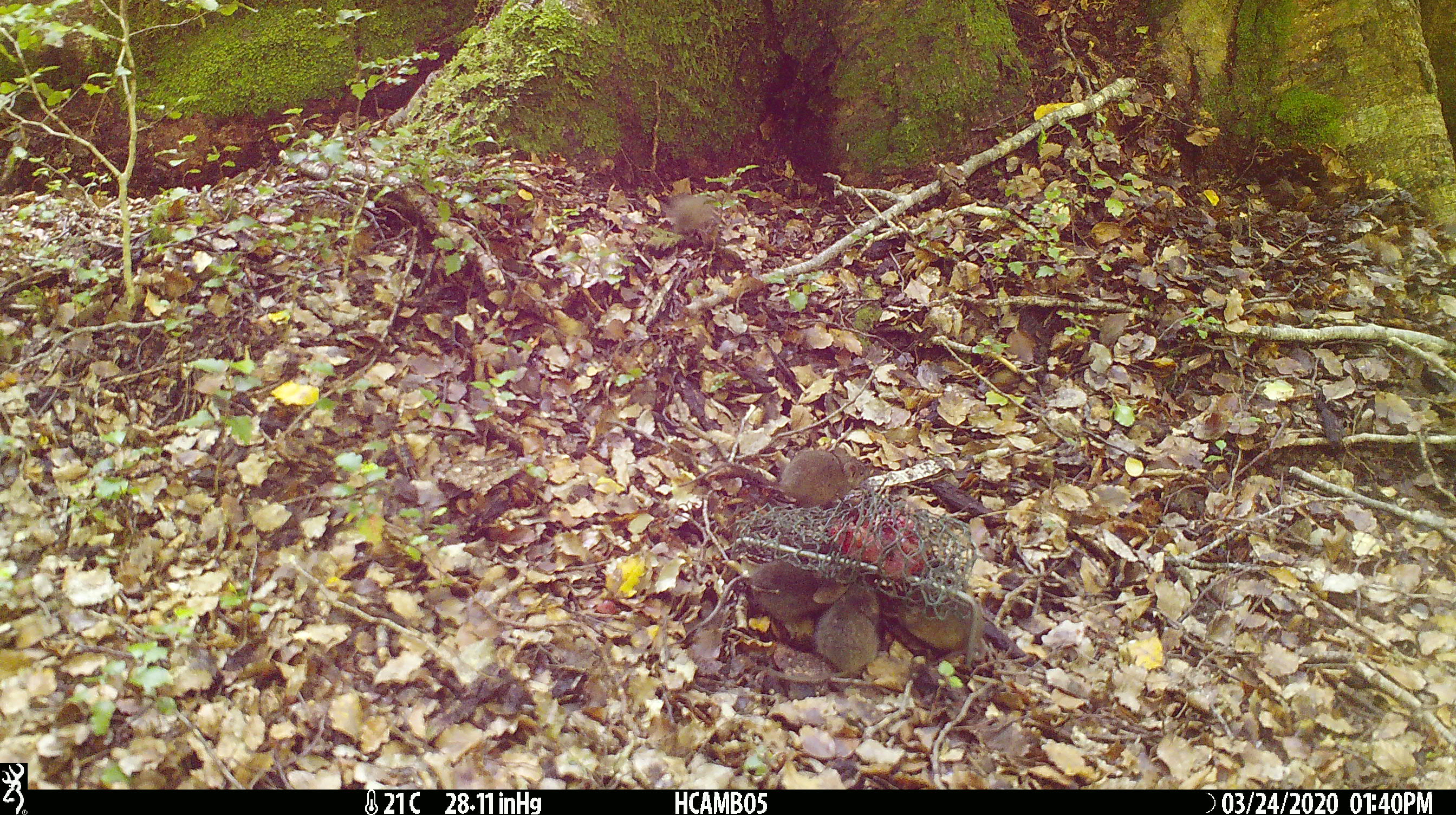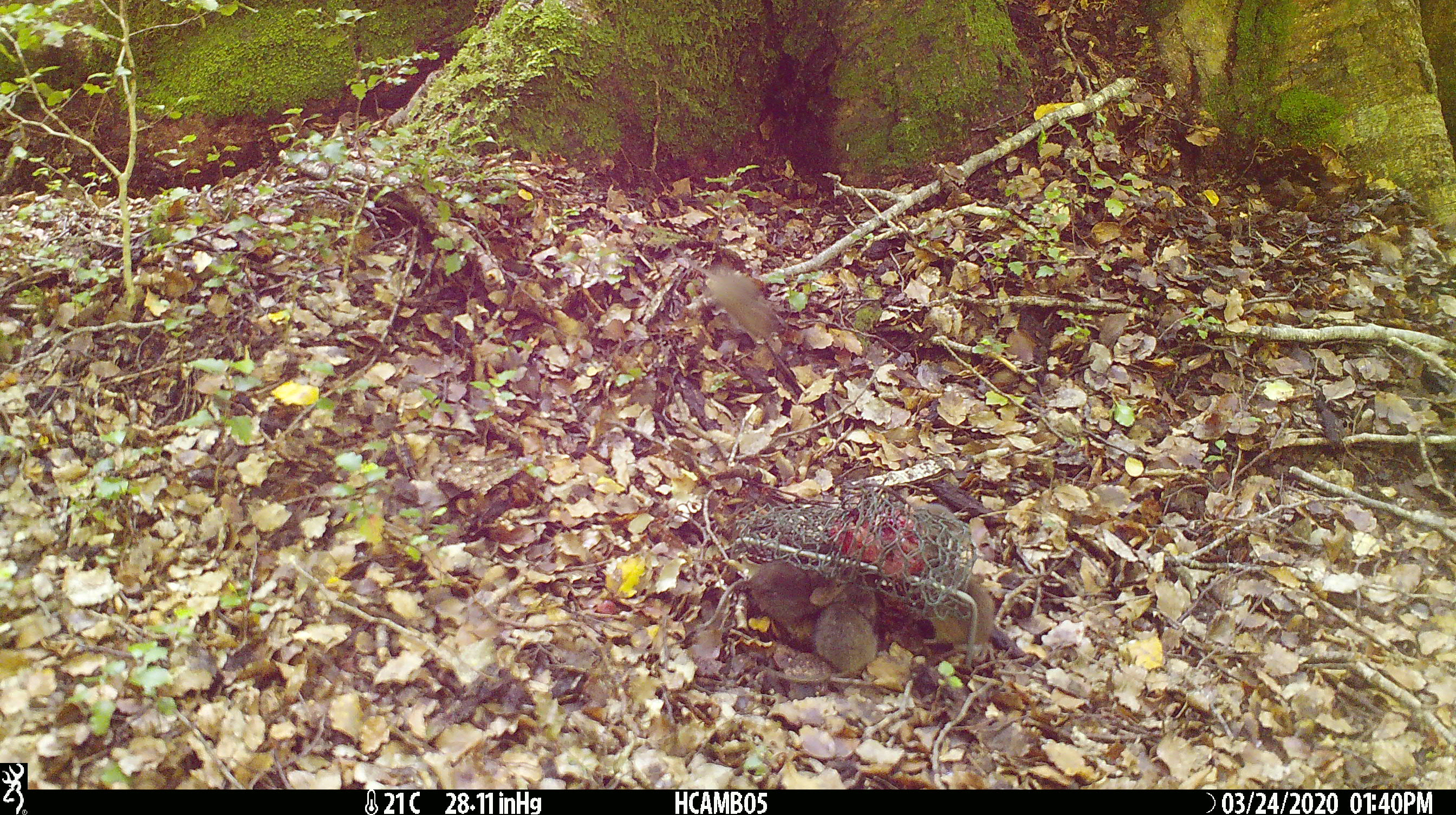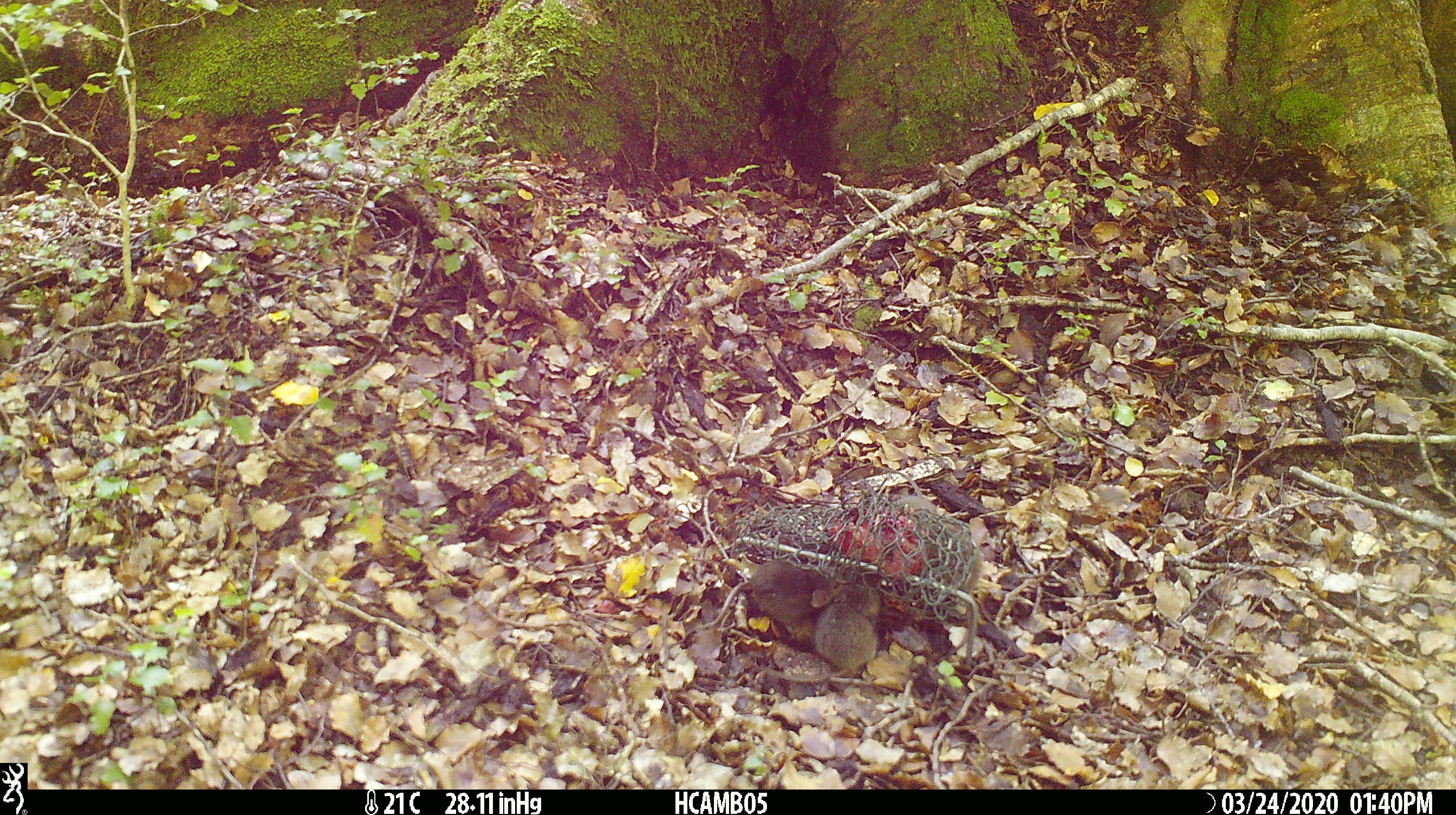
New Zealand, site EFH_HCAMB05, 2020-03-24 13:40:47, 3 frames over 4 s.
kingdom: Animalia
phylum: Chordata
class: Mammalia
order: Rodentia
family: Muridae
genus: Mus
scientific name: Mus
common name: mouse